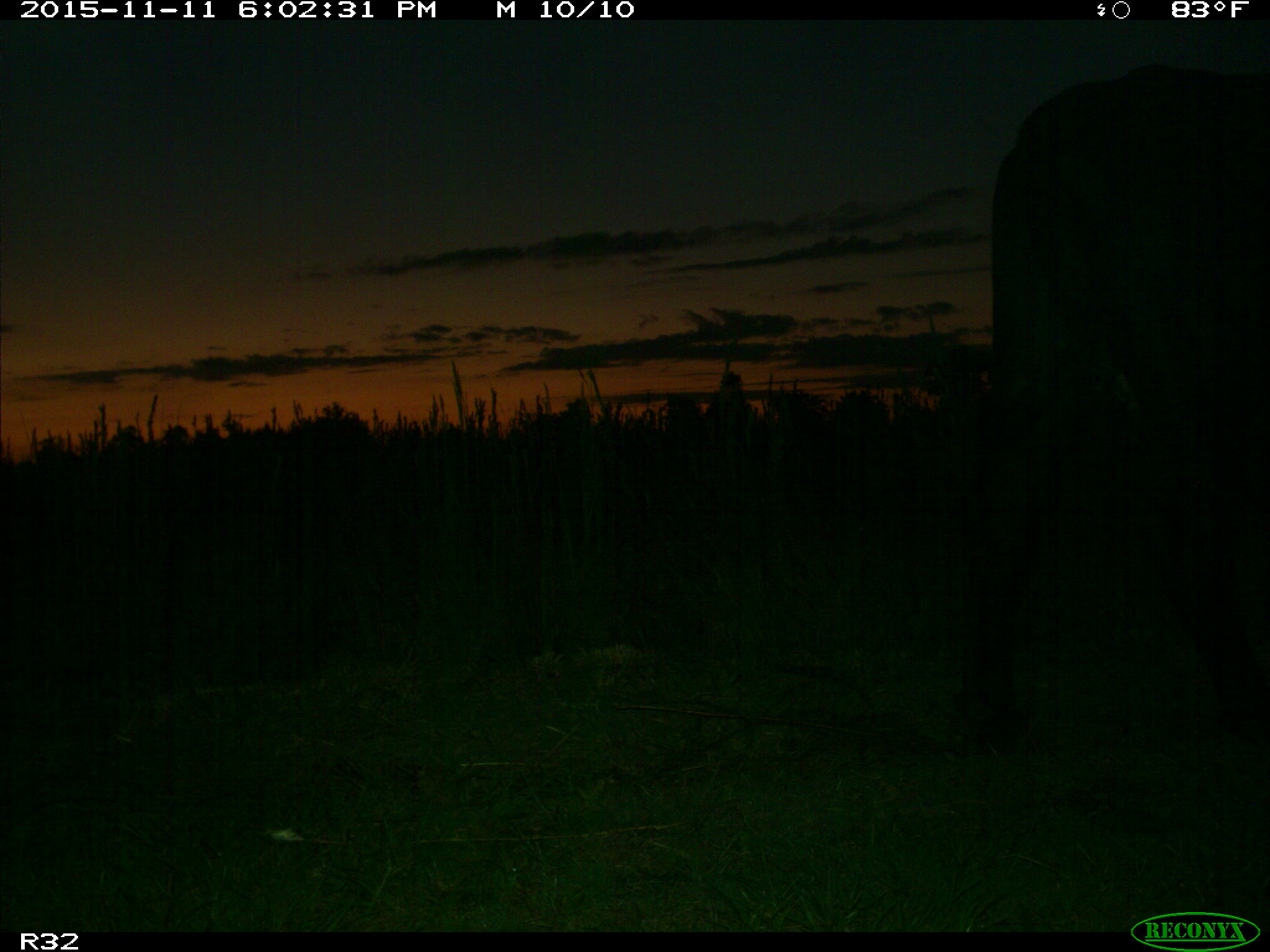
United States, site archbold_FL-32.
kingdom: Animalia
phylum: Chordata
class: Mammalia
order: Artiodactyla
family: Bovidae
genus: Bos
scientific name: Bos taurus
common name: domestic cow